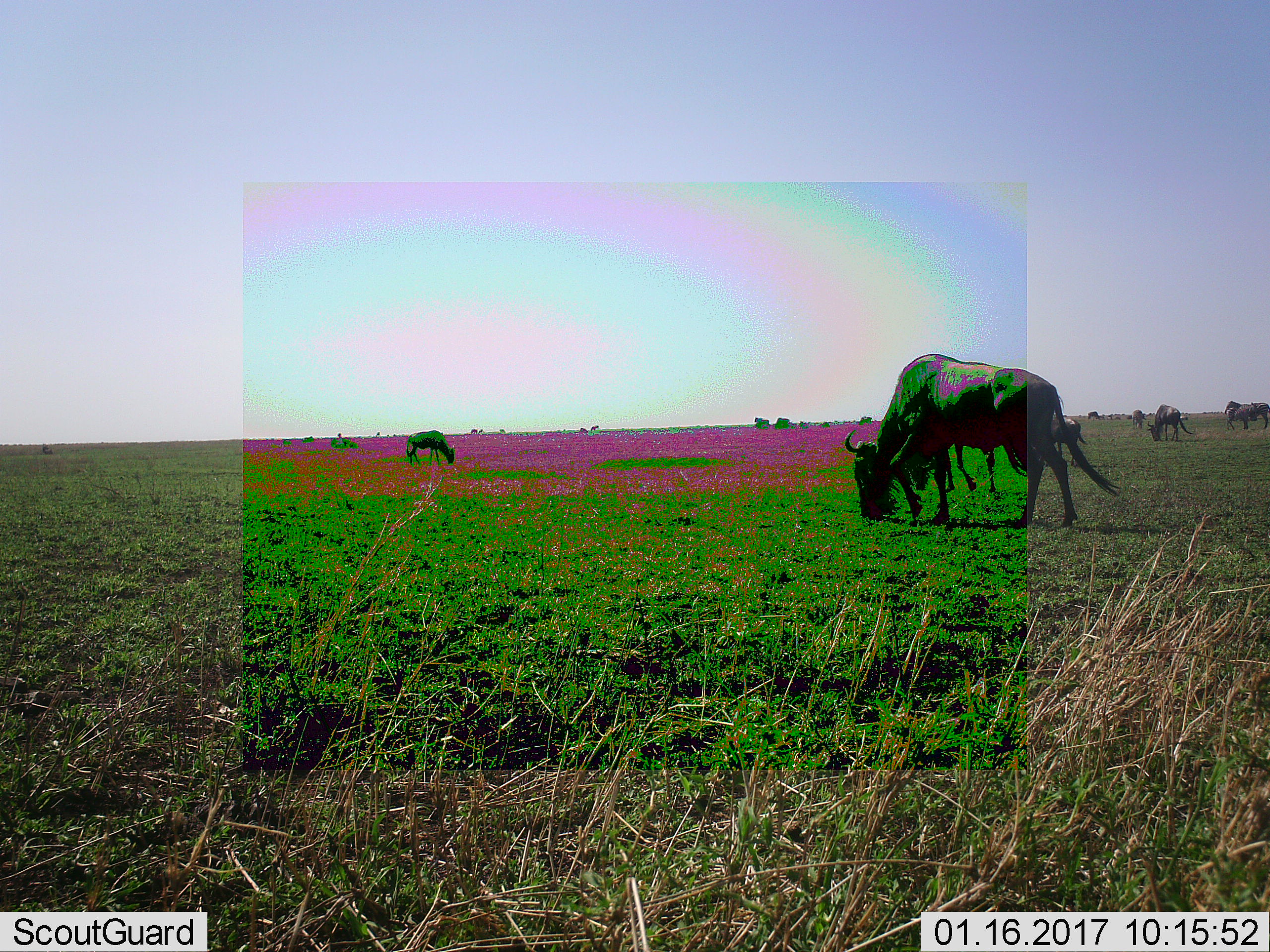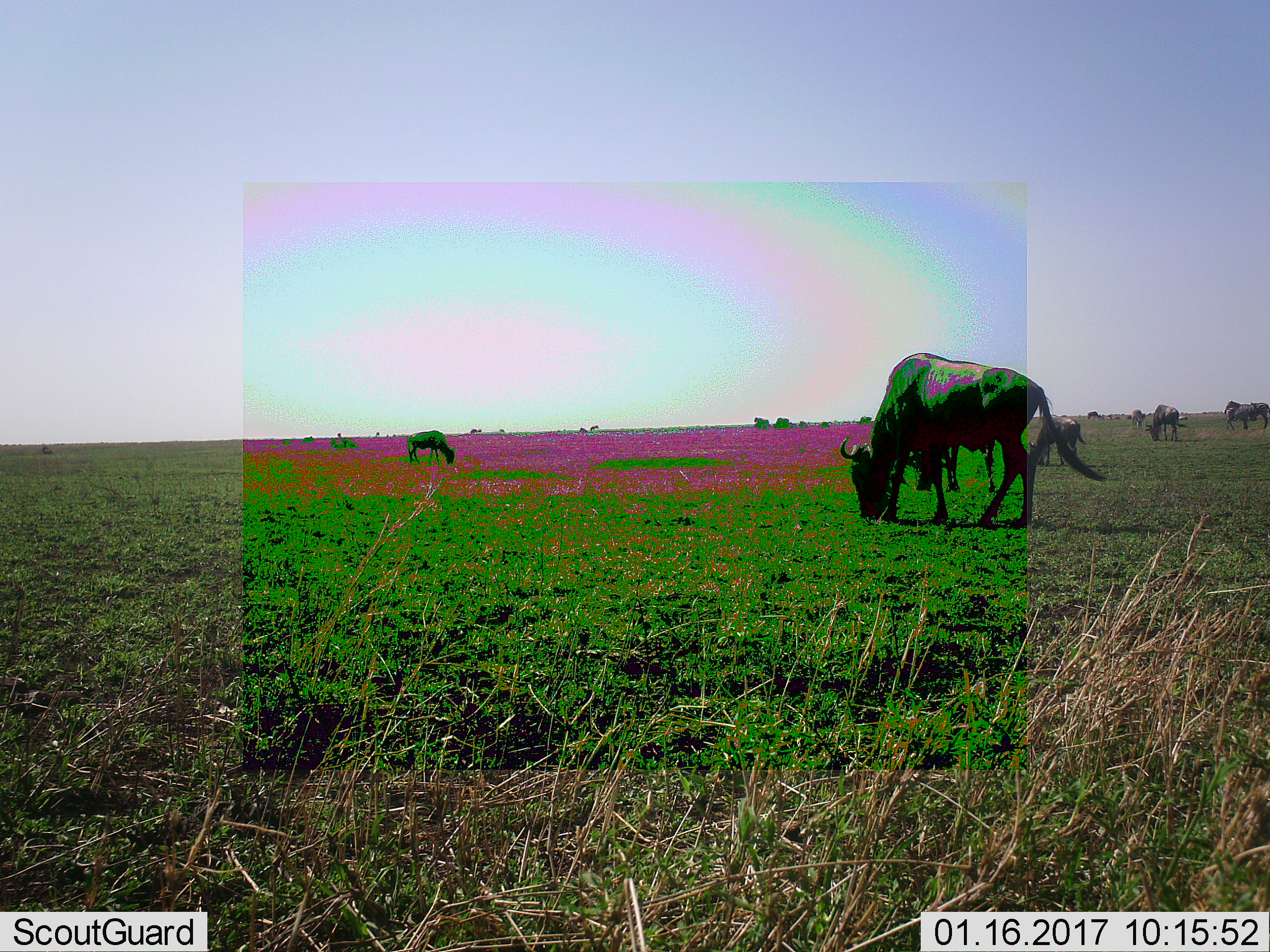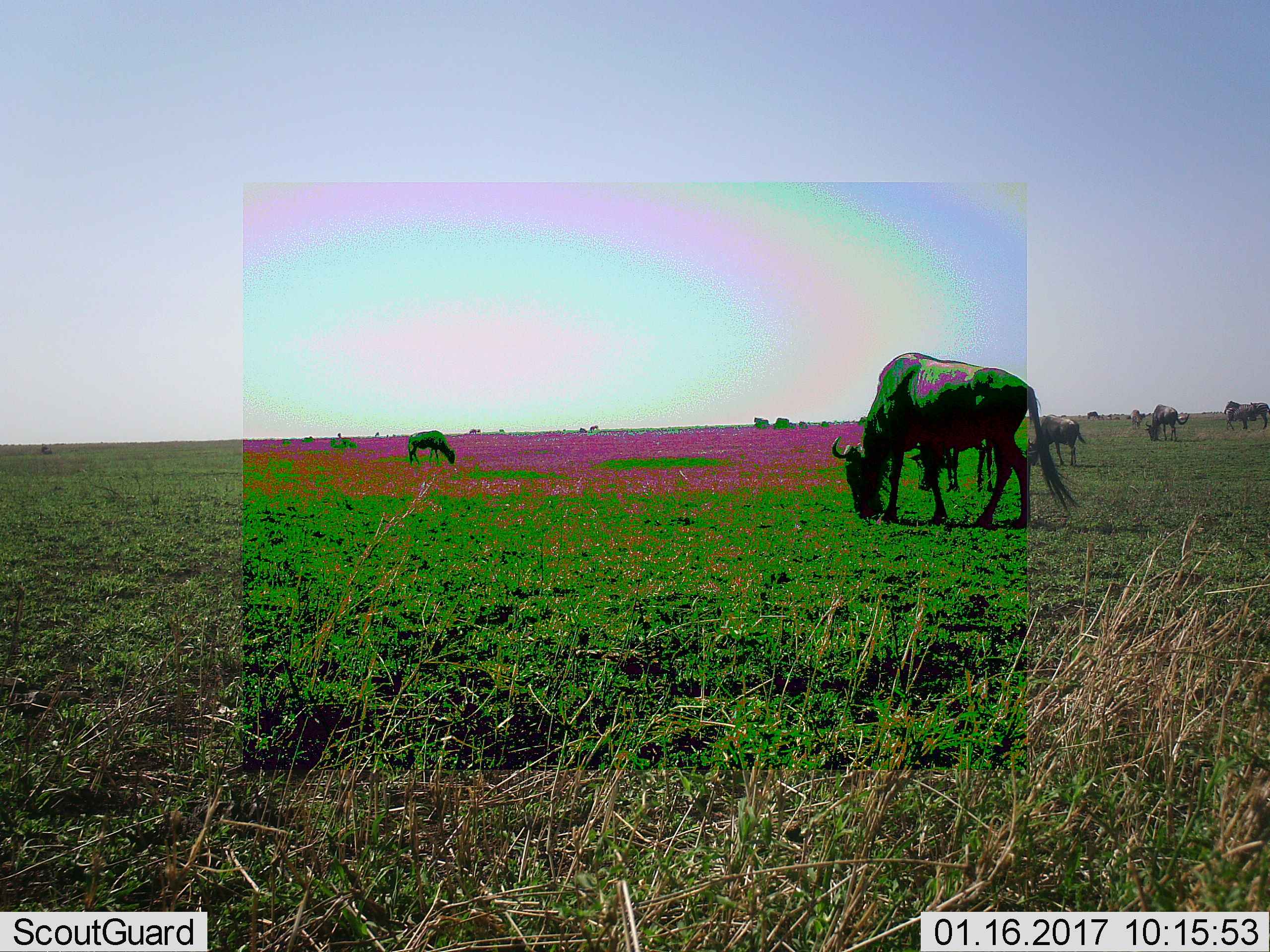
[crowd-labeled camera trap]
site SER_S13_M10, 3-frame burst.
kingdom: Animalia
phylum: Chordata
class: Mammalia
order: Artiodactyla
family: Bovidae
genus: Connochaetes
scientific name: Connochaetes taurinus taurinus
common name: blue wildebeest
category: wildebeestblue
Wildebeestblue (blue wildebeest) (Connochaetes taurinus taurinus), count 11-50. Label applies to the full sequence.